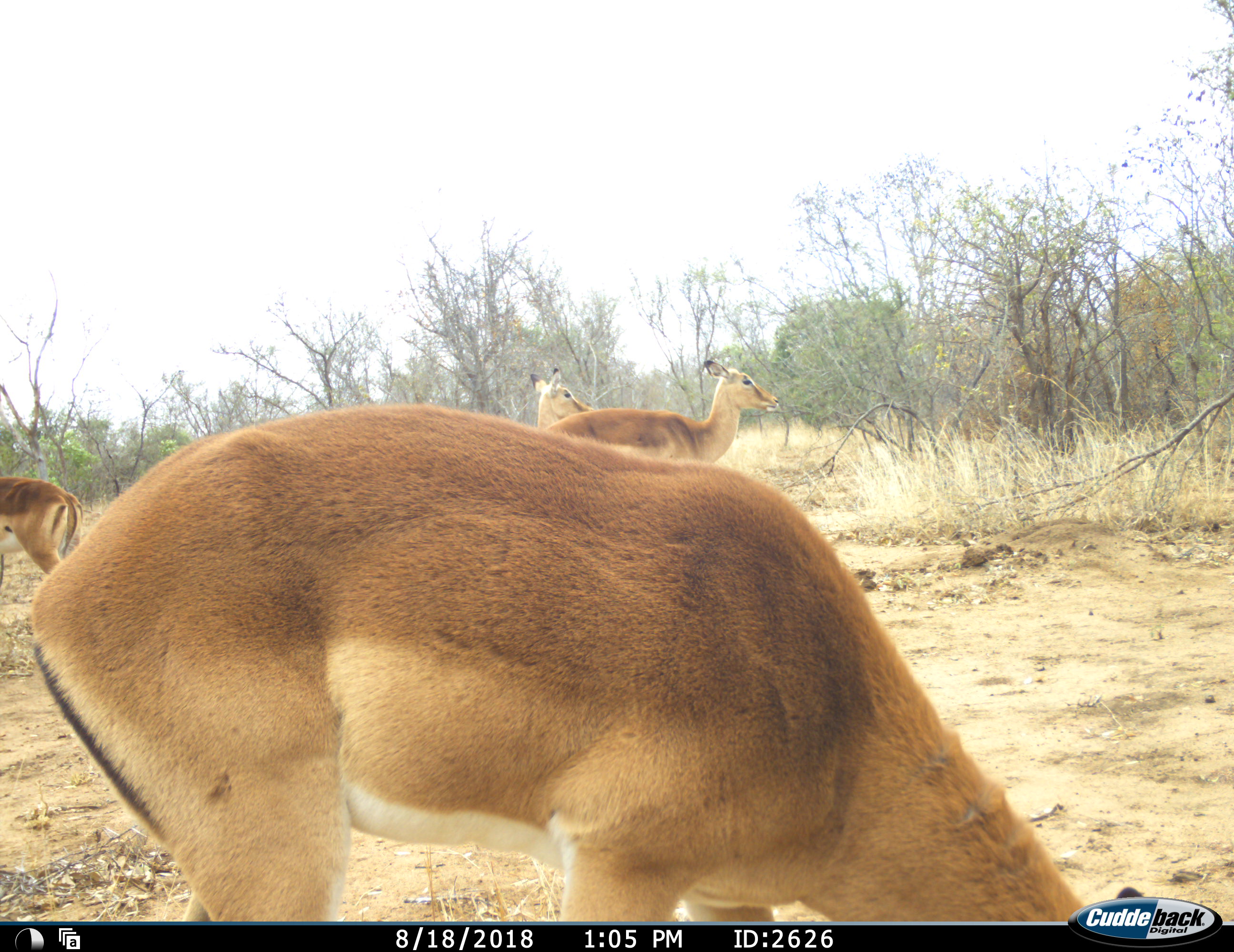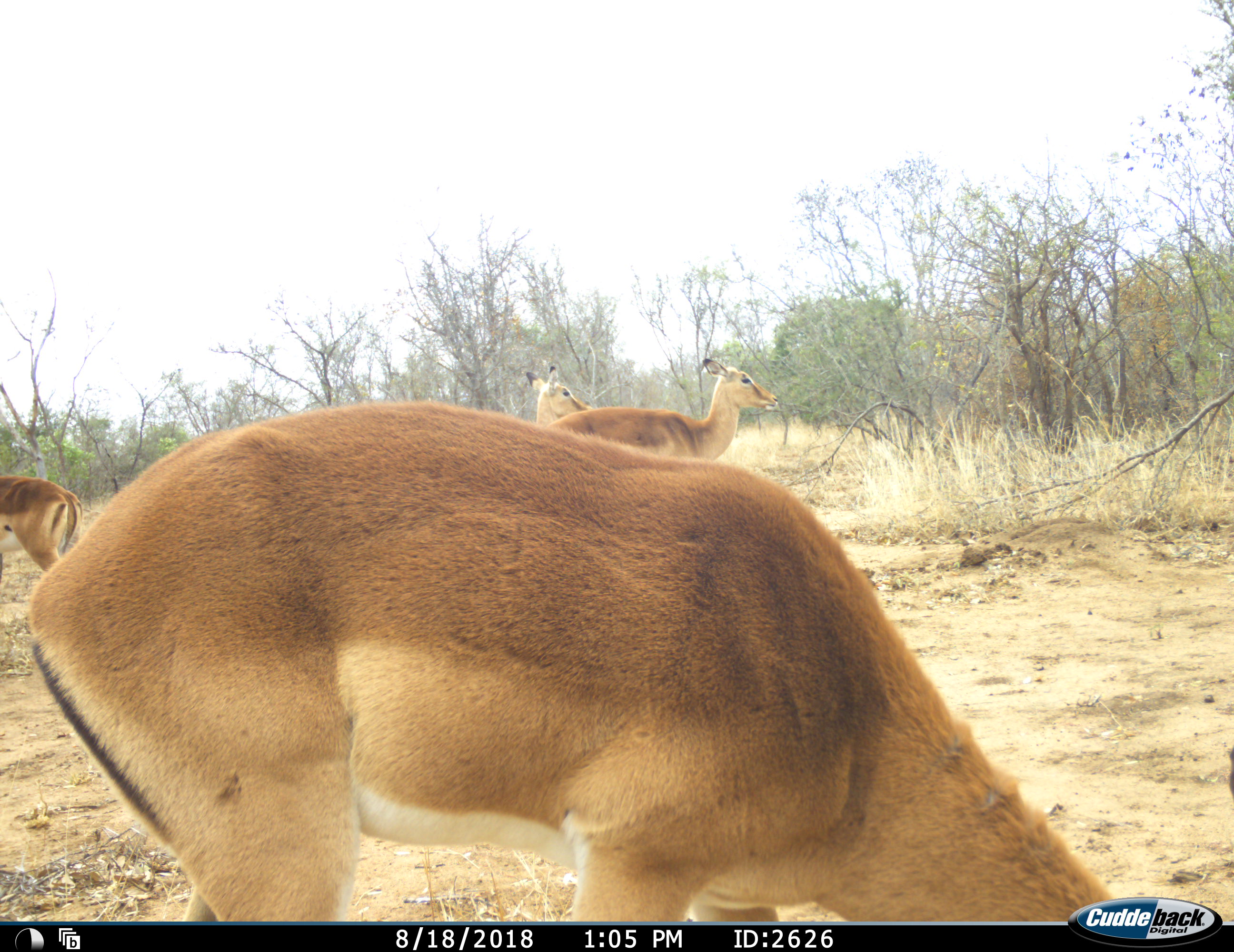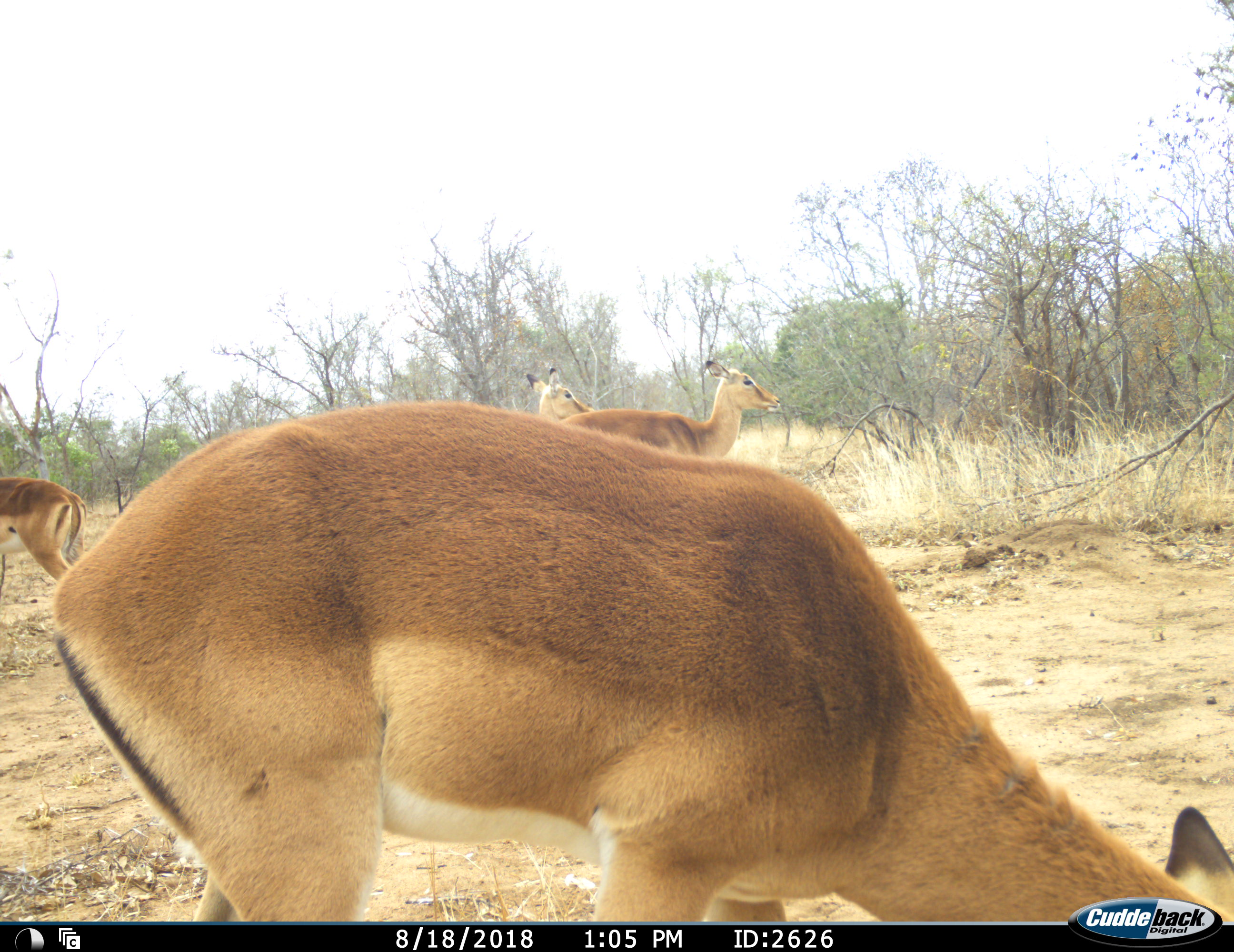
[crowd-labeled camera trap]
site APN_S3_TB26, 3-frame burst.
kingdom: Animalia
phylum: Chordata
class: Mammalia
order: Artiodactyla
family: Bovidae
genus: Aepyceros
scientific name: Aepyceros melampus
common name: impala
Impala (Aepyceros melampus), count 4. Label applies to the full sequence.